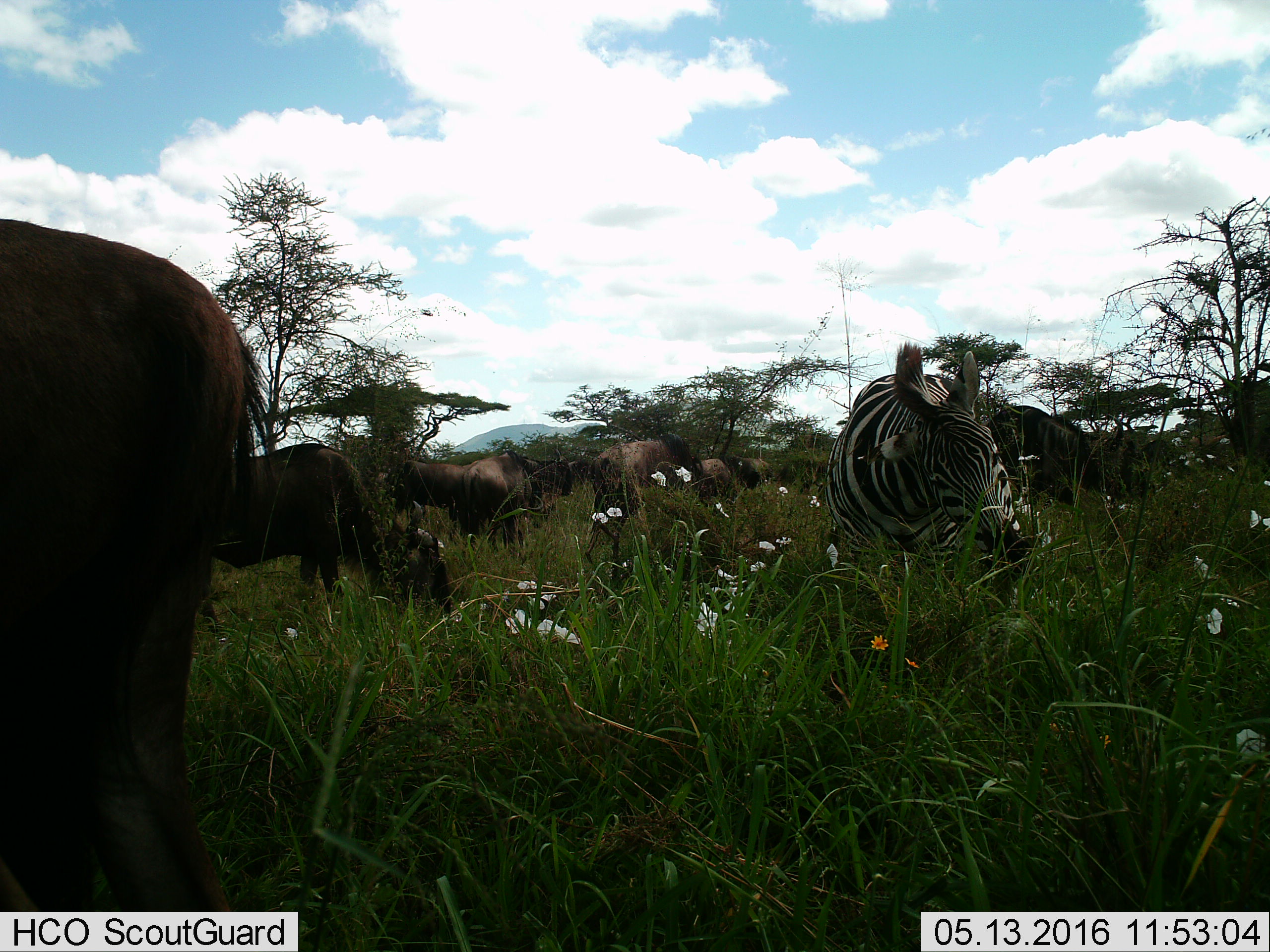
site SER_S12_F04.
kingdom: Animalia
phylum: Chordata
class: Mammalia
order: Artiodactyla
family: Bovidae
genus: Connochaetes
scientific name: Connochaetes taurinus taurinus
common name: blue wildebeest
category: wildebeestblue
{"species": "wildebeestblue (blue wildebeest) (Connochaetes taurinus taurinus)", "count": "11-50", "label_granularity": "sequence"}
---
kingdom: Animalia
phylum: Chordata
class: Mammalia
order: Perissodactyla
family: Equidae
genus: Equus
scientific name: Equus quagga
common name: plains zebra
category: zebraplains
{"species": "zebraplains (plains zebra) (Equus quagga)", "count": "1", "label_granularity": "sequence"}